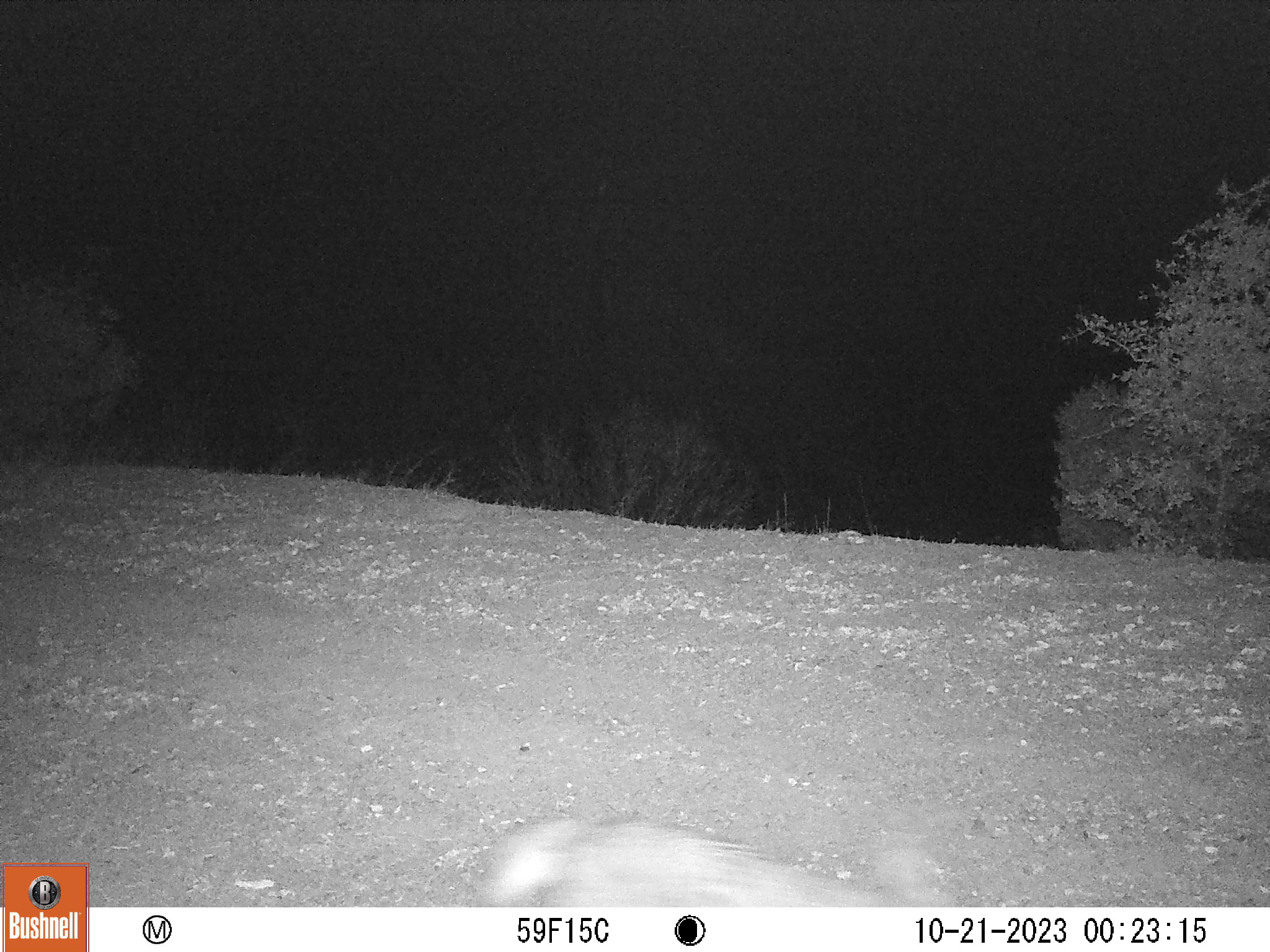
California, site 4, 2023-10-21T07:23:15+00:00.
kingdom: Animalia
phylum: Chordata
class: Mammalia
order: Carnivora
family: Canidae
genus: Canis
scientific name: Canis latrans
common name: coyote